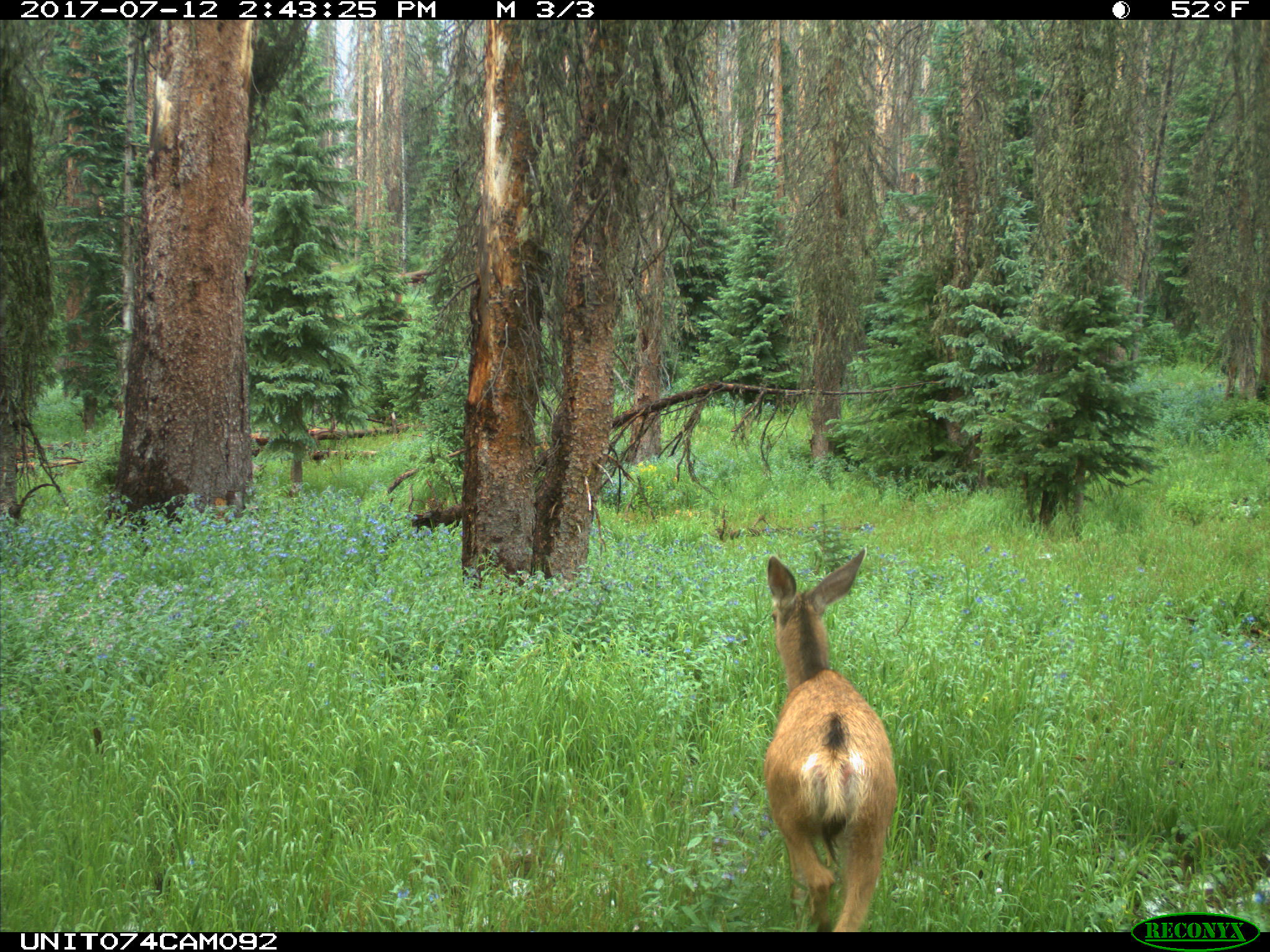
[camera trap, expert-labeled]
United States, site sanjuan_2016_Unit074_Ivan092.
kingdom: Animalia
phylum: Chordata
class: Mammalia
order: Artiodactyla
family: Cervidae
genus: Odocoileus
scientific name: Odocoileus hemionus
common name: mule deer